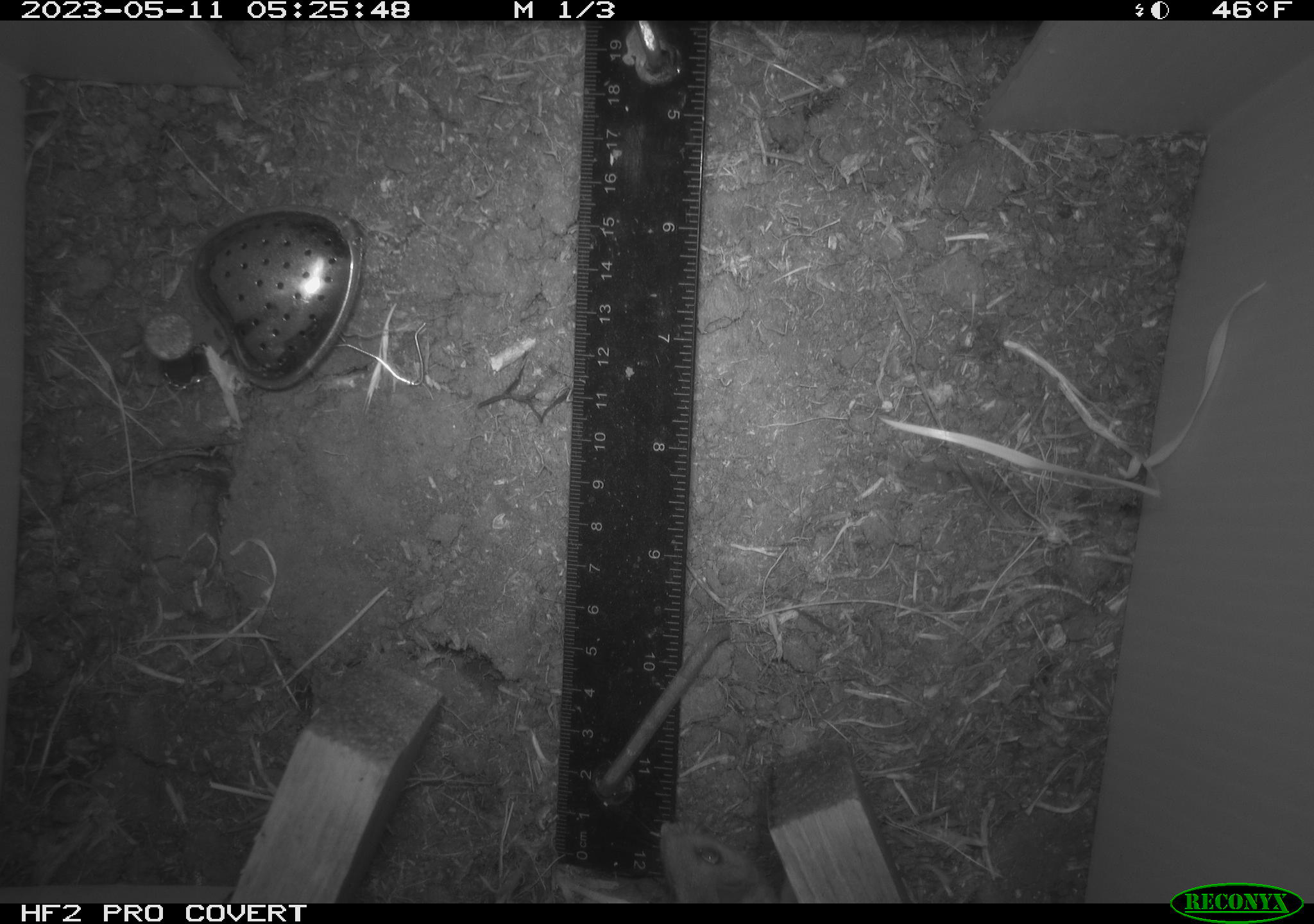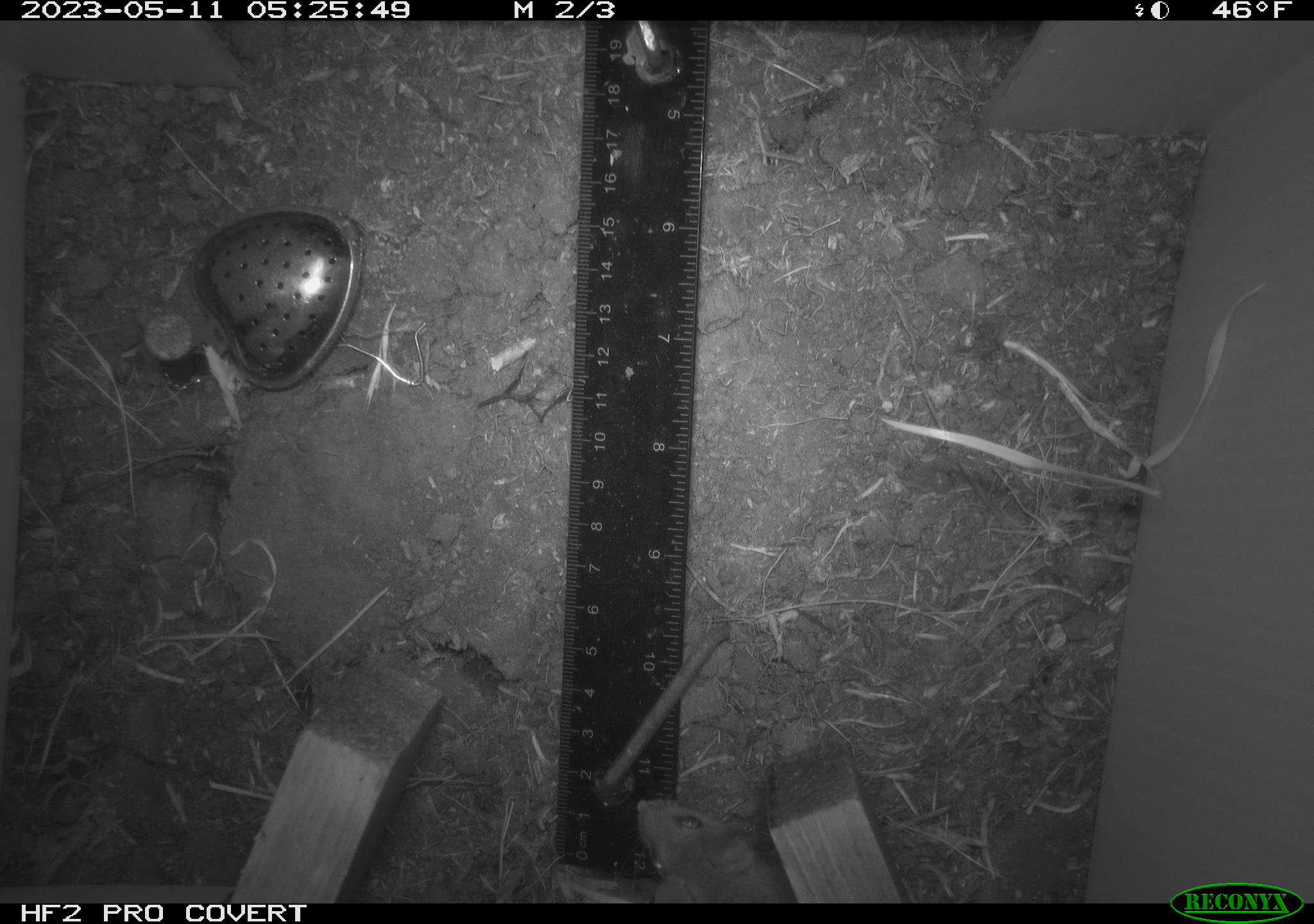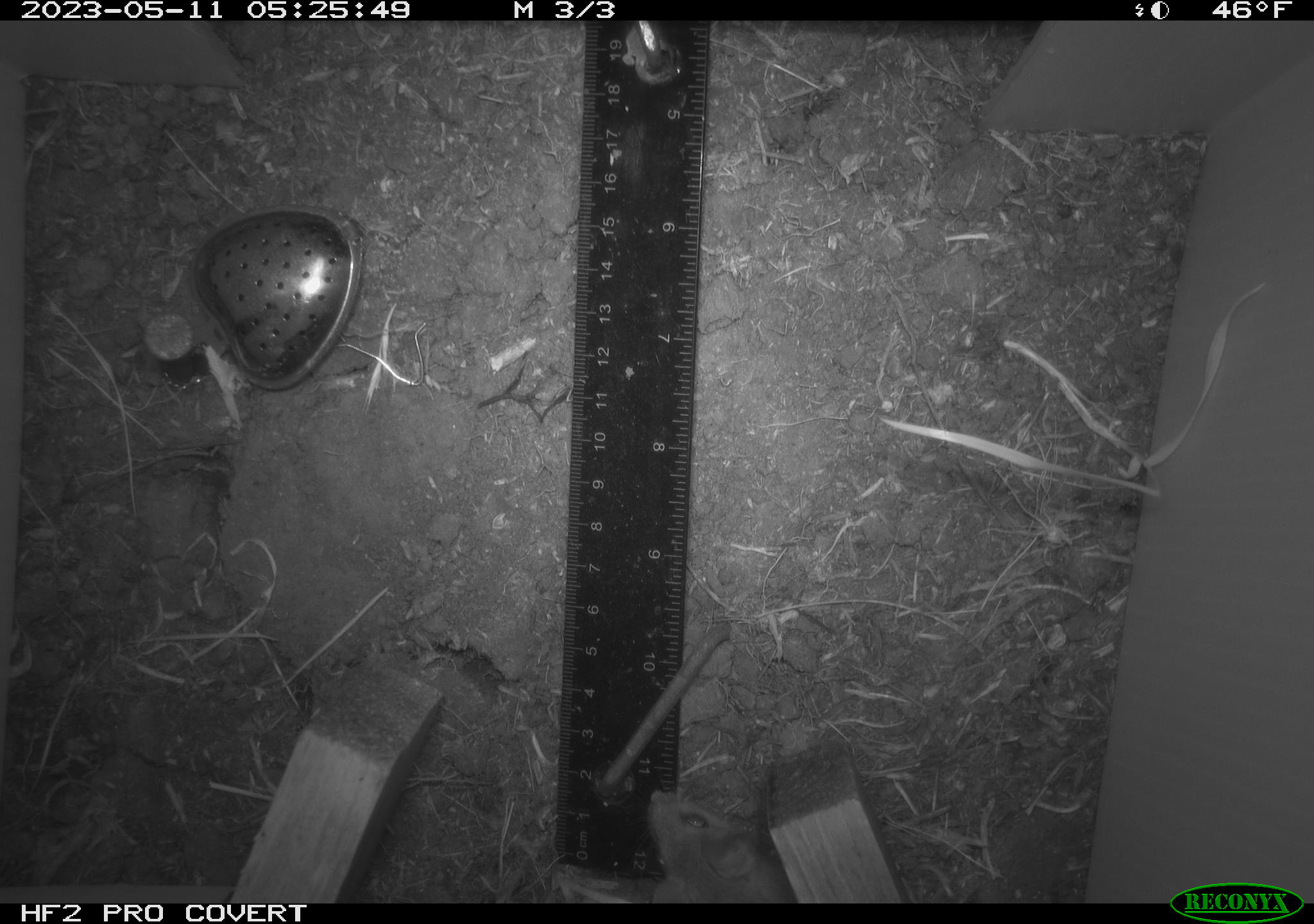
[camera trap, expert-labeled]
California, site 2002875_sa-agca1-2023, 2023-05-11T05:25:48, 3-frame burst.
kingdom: Animalia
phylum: Chordata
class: Mammalia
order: Rodentia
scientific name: Rodentia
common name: mouse species